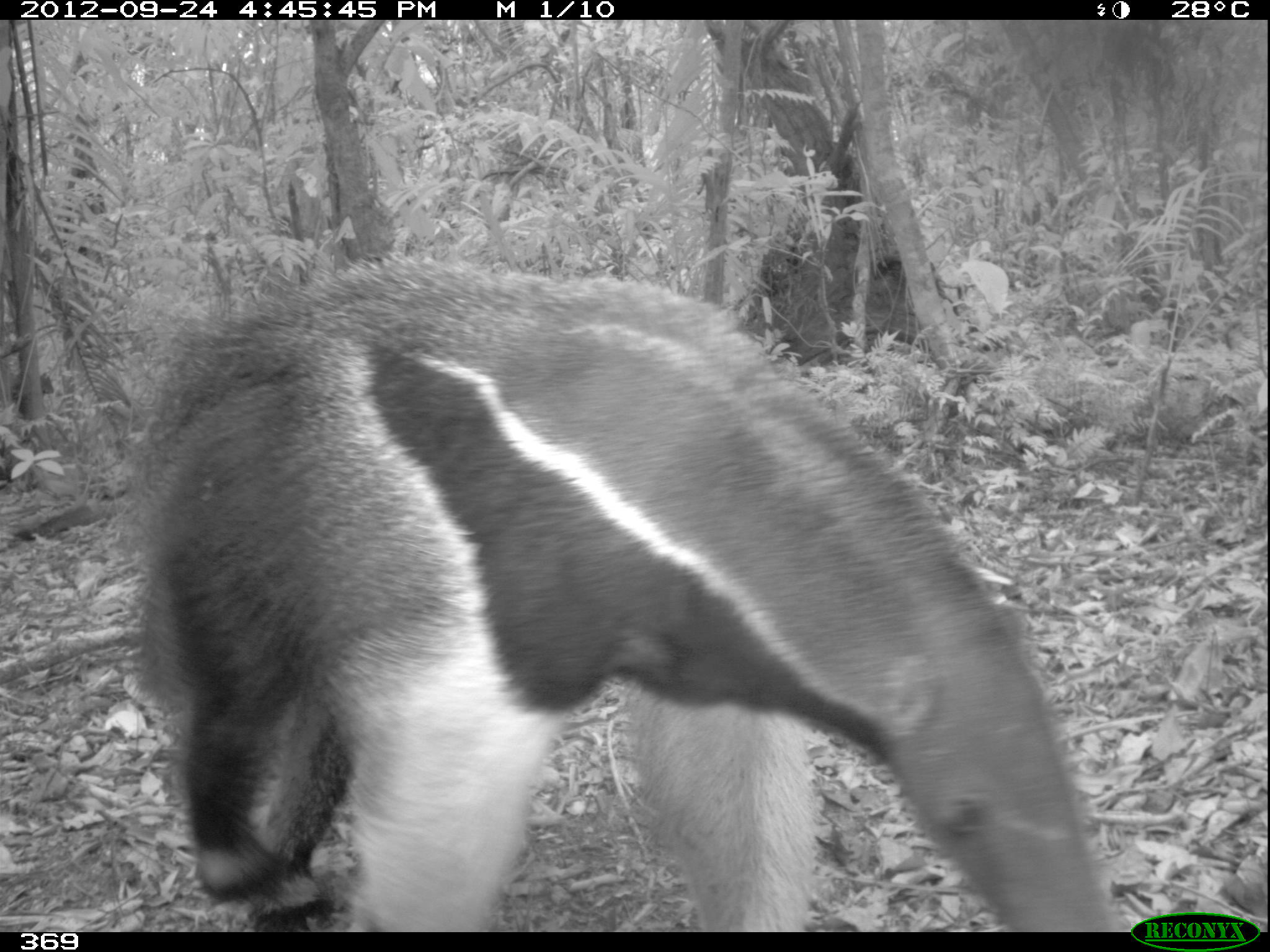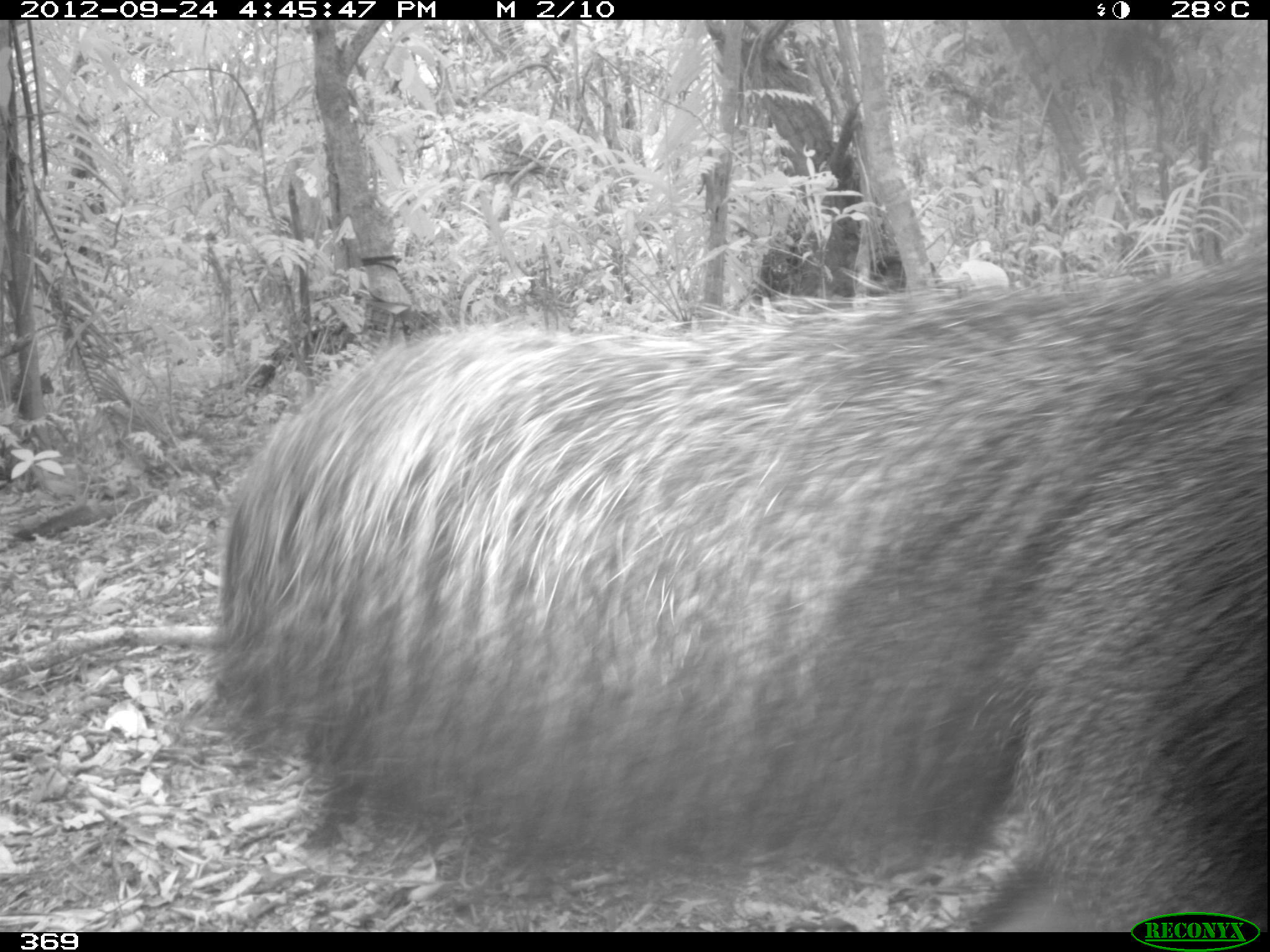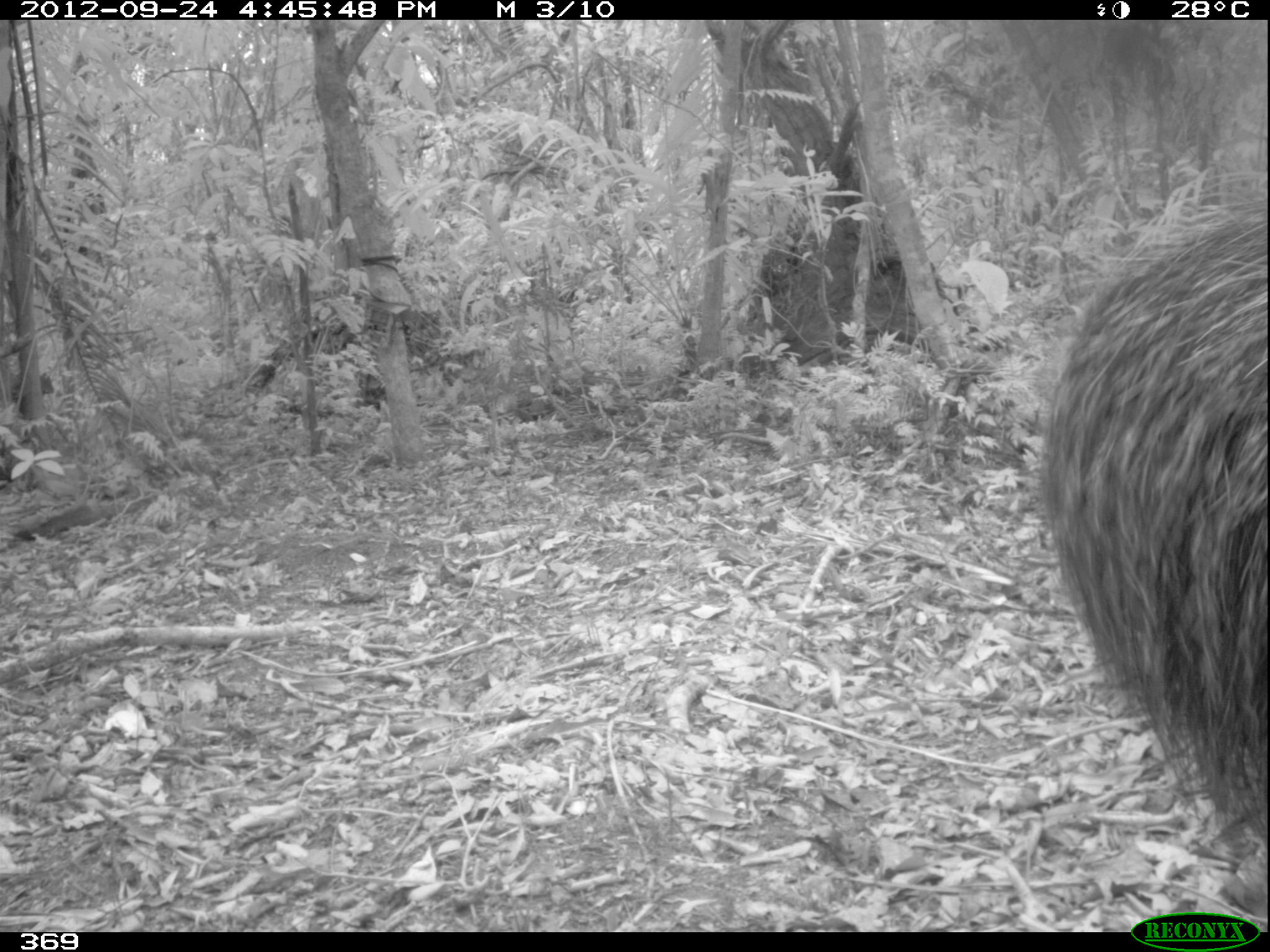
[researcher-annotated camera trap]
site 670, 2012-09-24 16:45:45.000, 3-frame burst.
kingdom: Animalia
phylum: Chordata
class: Mammalia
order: Pilosa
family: Myrmecophagidae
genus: Myrmecophaga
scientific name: Myrmecophaga tridactyla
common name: giant anteater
Myrmecophaga tridactyla (giant anteater).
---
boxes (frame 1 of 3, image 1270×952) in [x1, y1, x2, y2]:
myrmecophaga tridactyla: [123, 262, 1120, 932]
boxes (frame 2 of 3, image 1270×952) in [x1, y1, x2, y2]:
myrmecophaga tridactyla: [209, 260, 1267, 932]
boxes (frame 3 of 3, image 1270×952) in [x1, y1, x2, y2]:
myrmecophaga tridactyla: [1037, 191, 1270, 835]